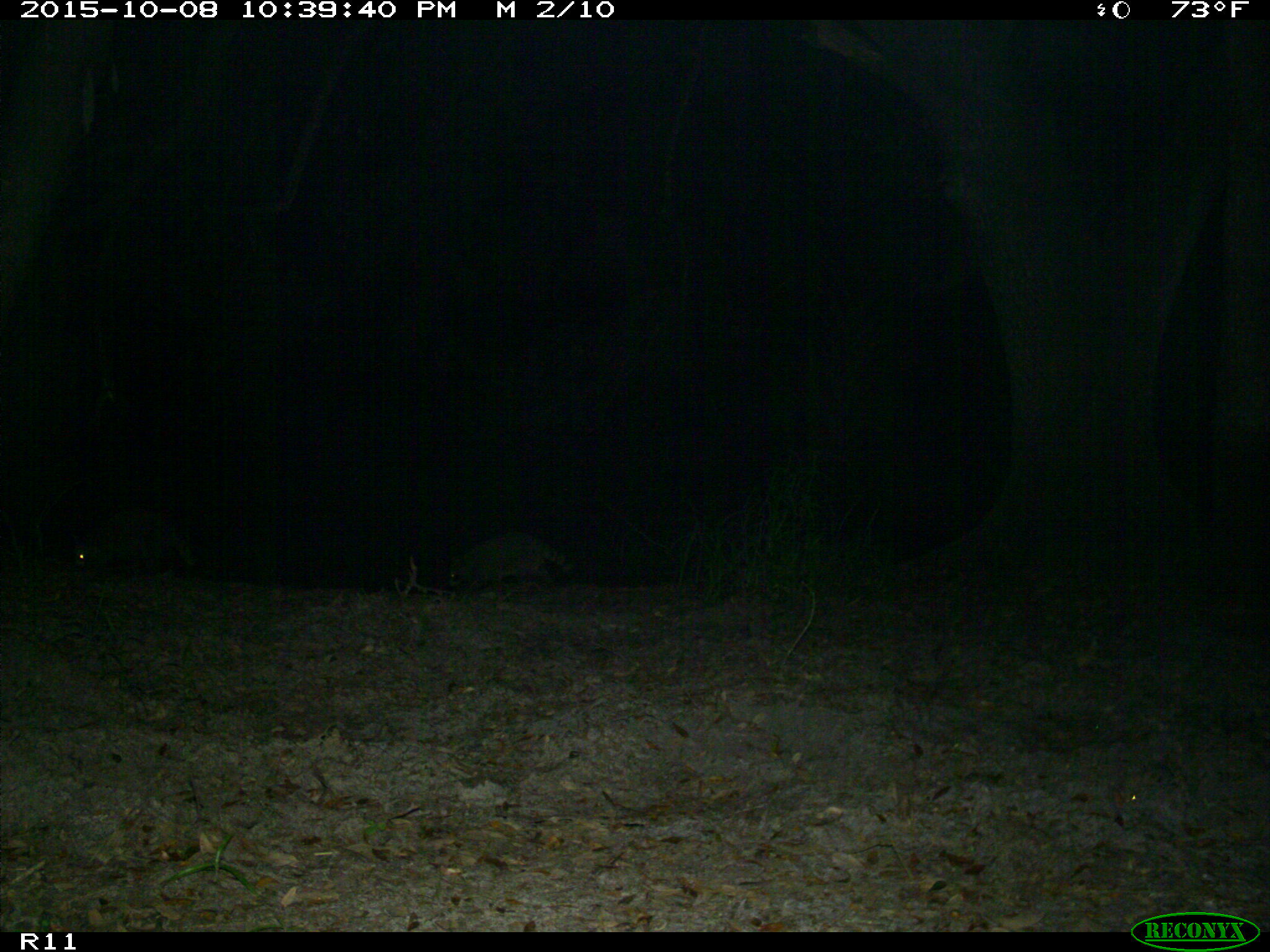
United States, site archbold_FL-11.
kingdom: Animalia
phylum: Chordata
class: Mammalia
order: Carnivora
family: Procyonidae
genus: Procyon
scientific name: Procyon lotor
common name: common raccoon